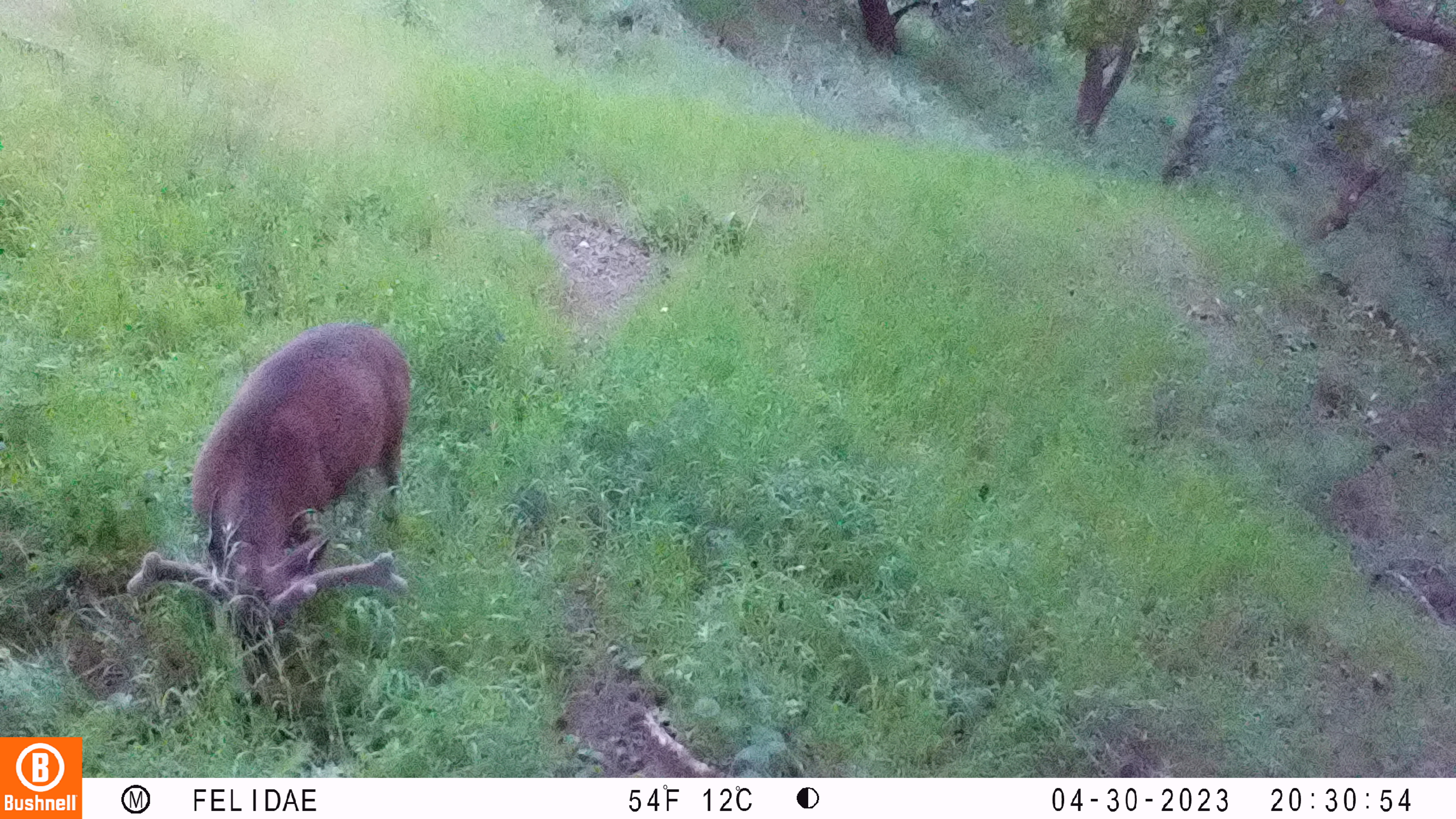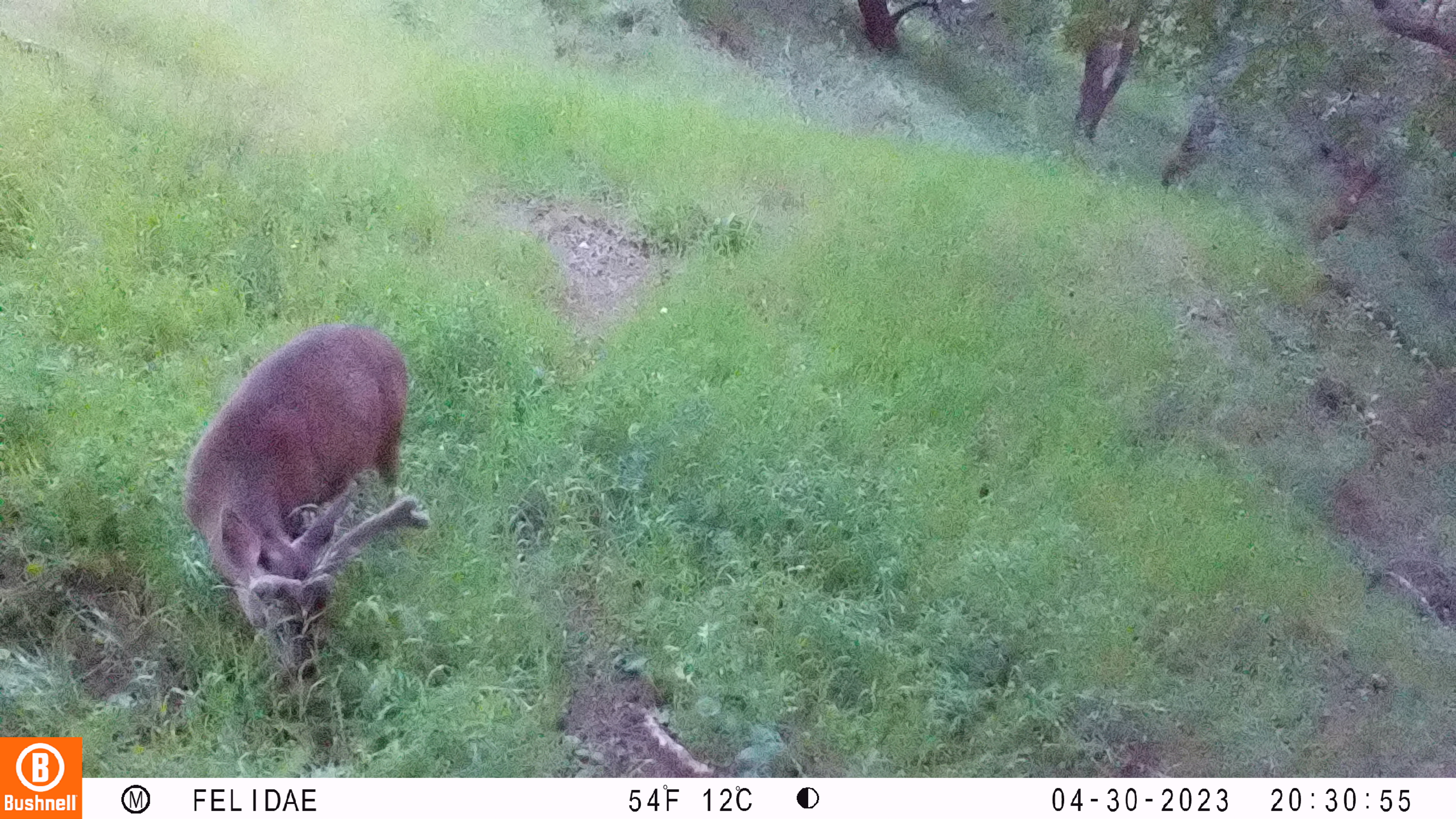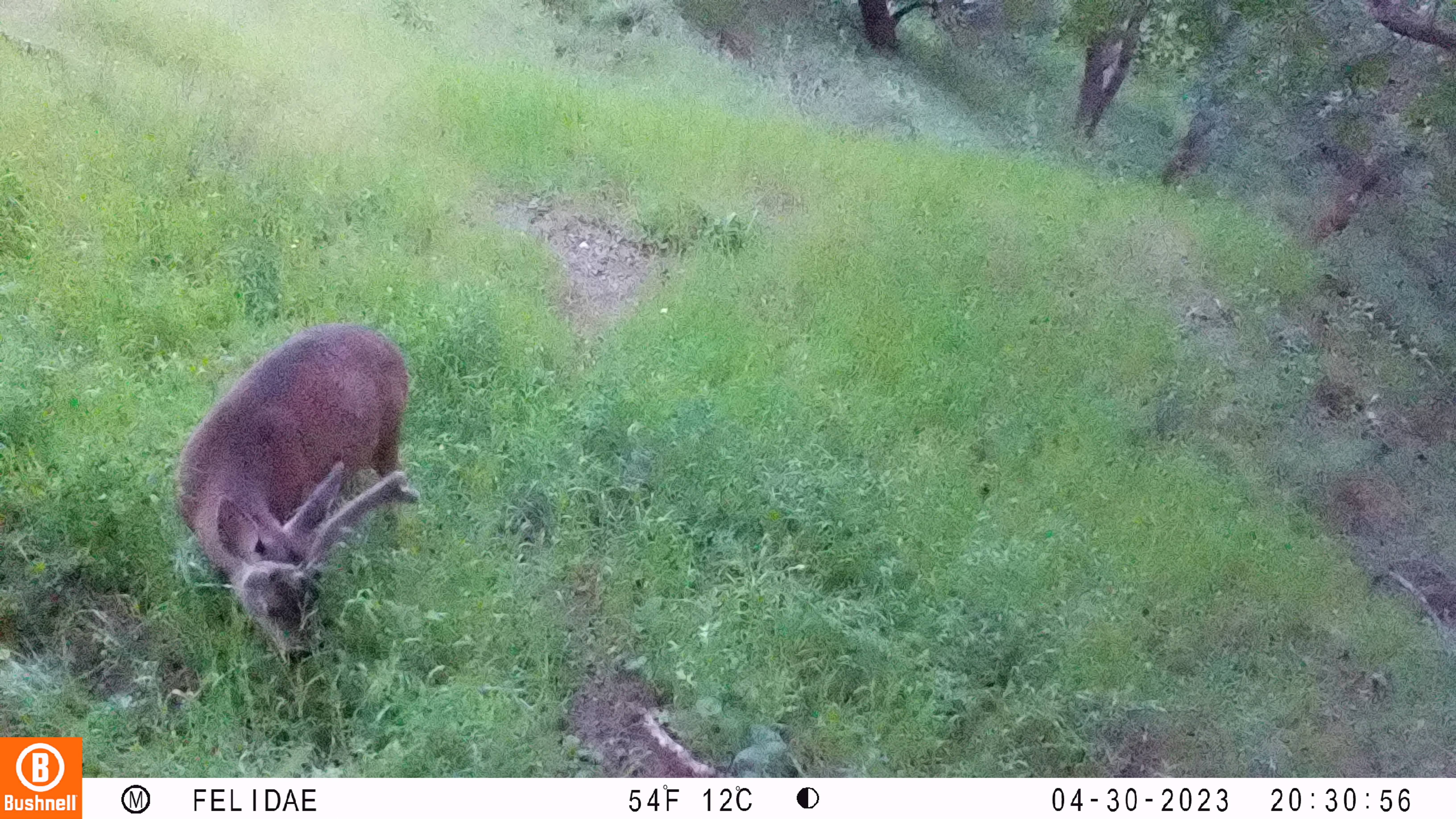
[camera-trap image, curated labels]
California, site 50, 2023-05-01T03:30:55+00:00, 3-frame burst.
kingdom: Animalia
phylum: Chordata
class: Mammalia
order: Artiodactyla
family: Cervidae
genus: Odocoileus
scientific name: Odocoileus hemionus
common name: mule deer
Mule deer (Odocoileus hemionus).